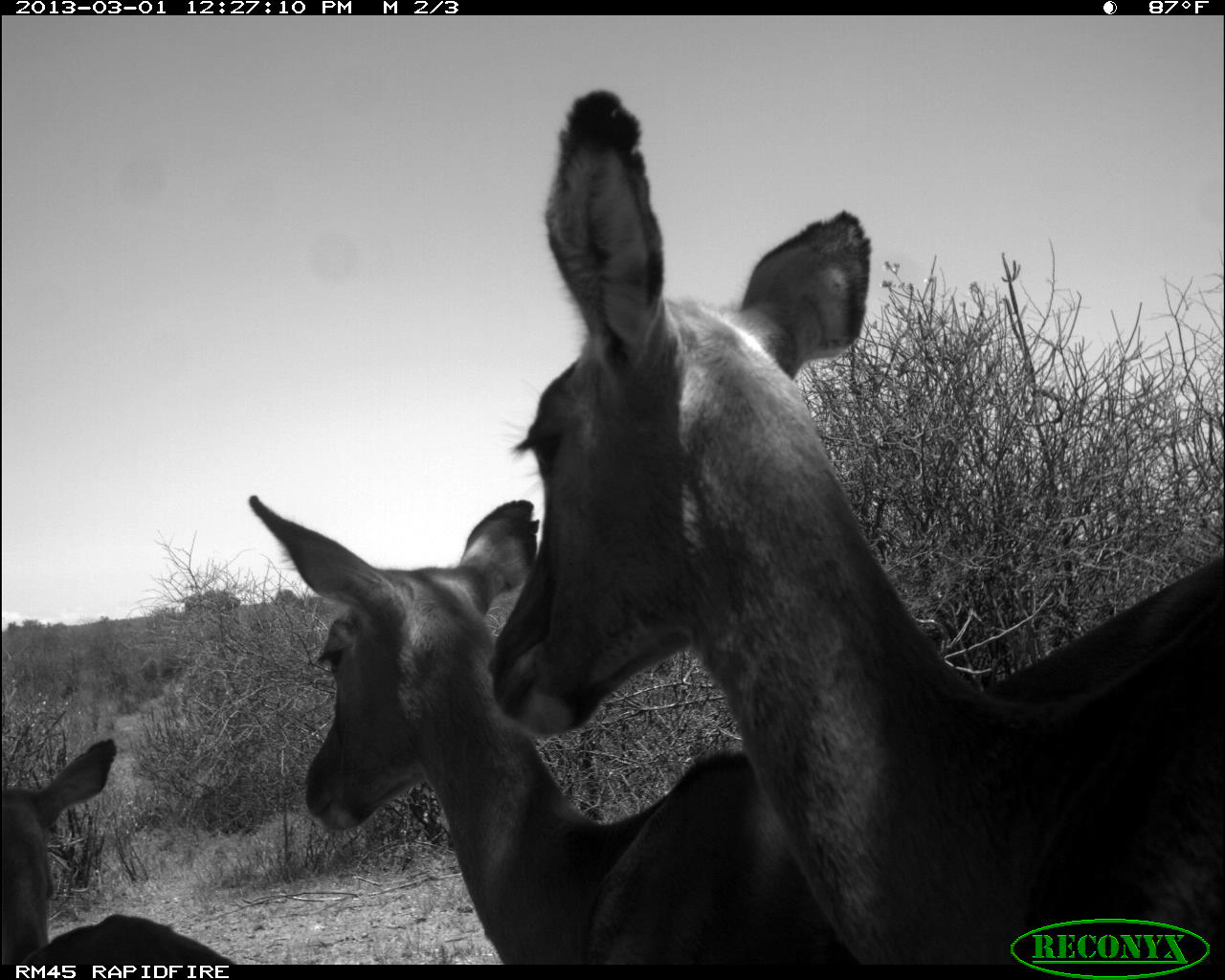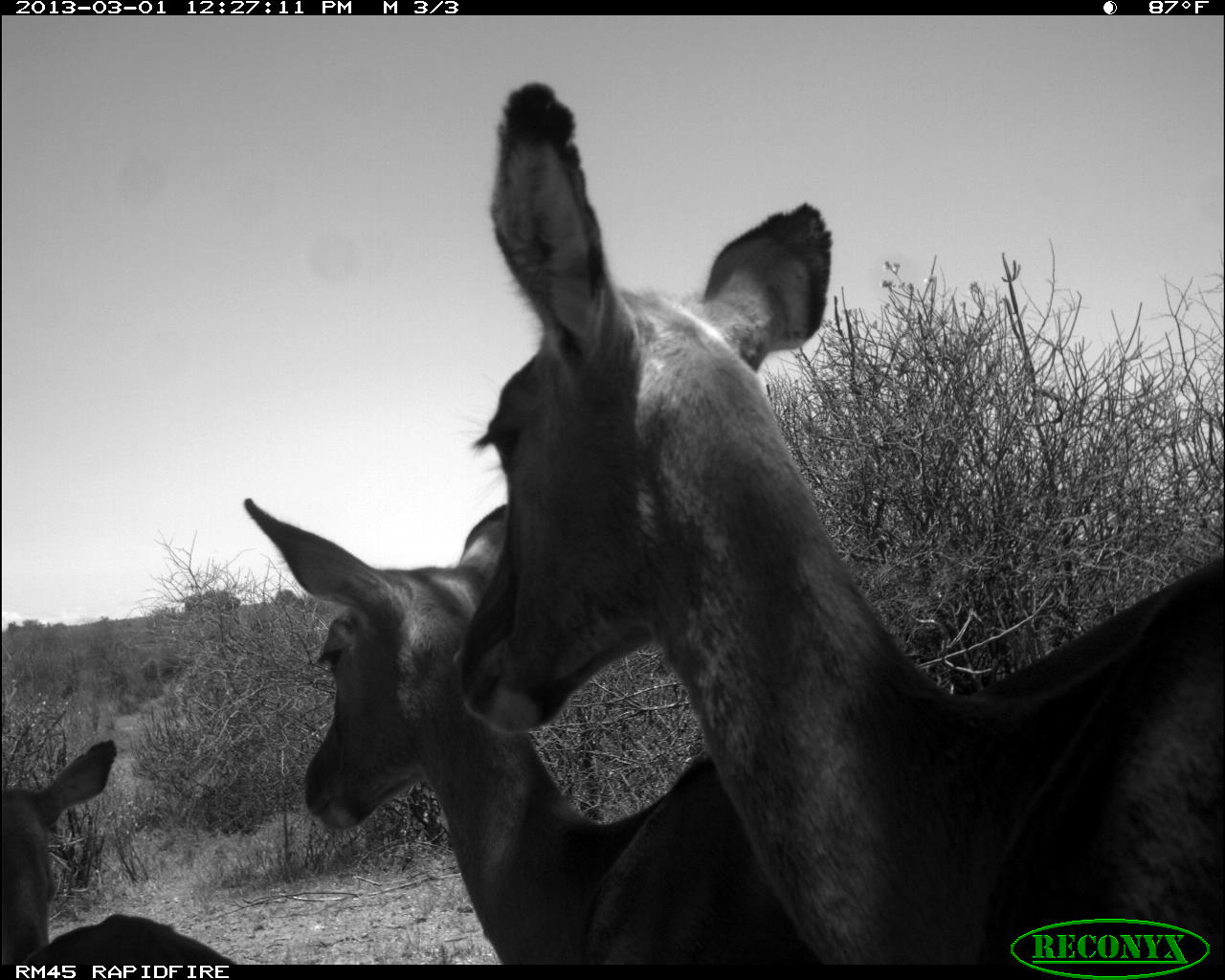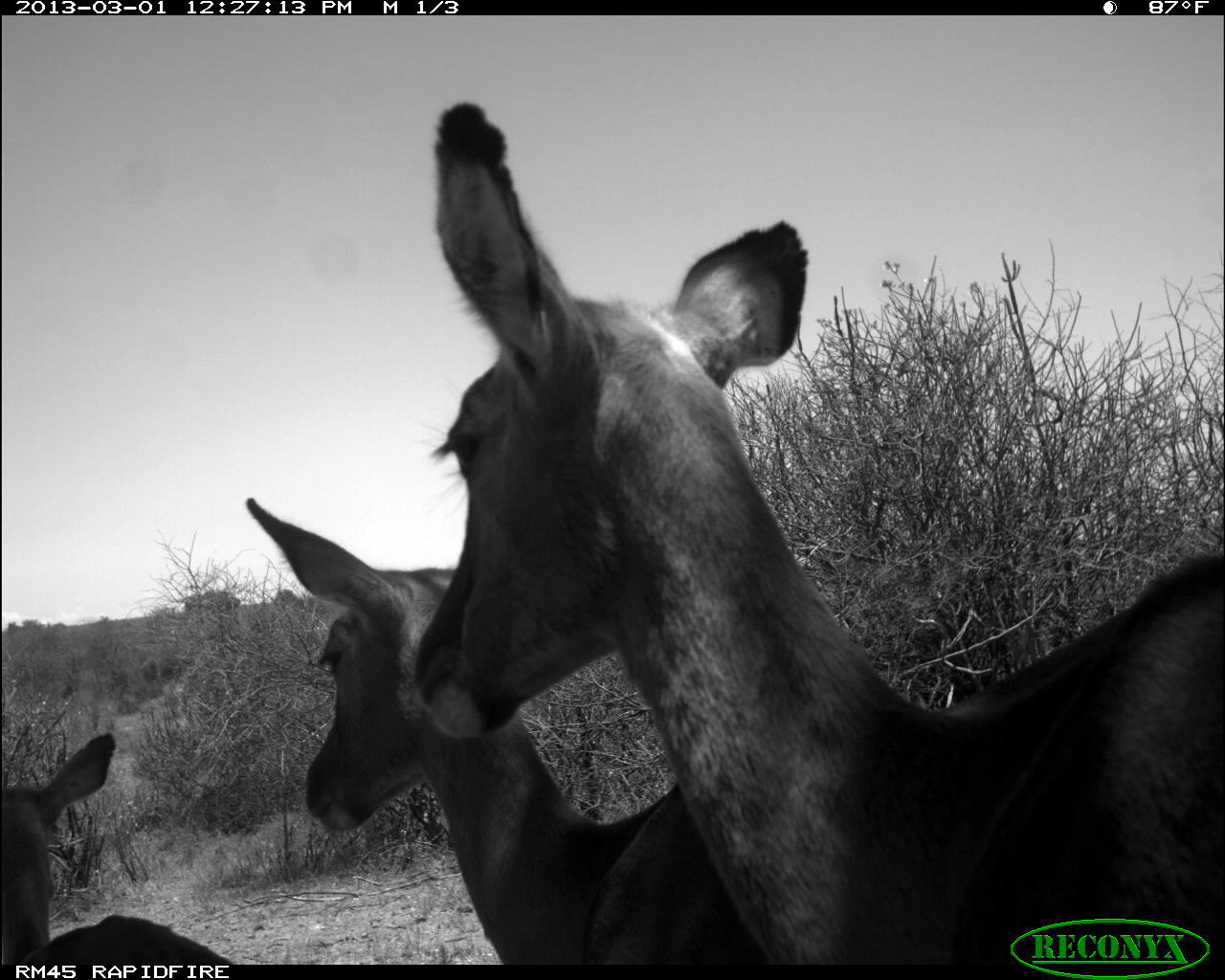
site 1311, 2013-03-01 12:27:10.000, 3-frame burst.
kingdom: Animalia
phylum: Chordata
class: Mammalia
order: Artiodactyla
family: Bovidae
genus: Aepyceros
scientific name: Aepyceros melampus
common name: impala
Aepyceros melampus (impala), count 3.